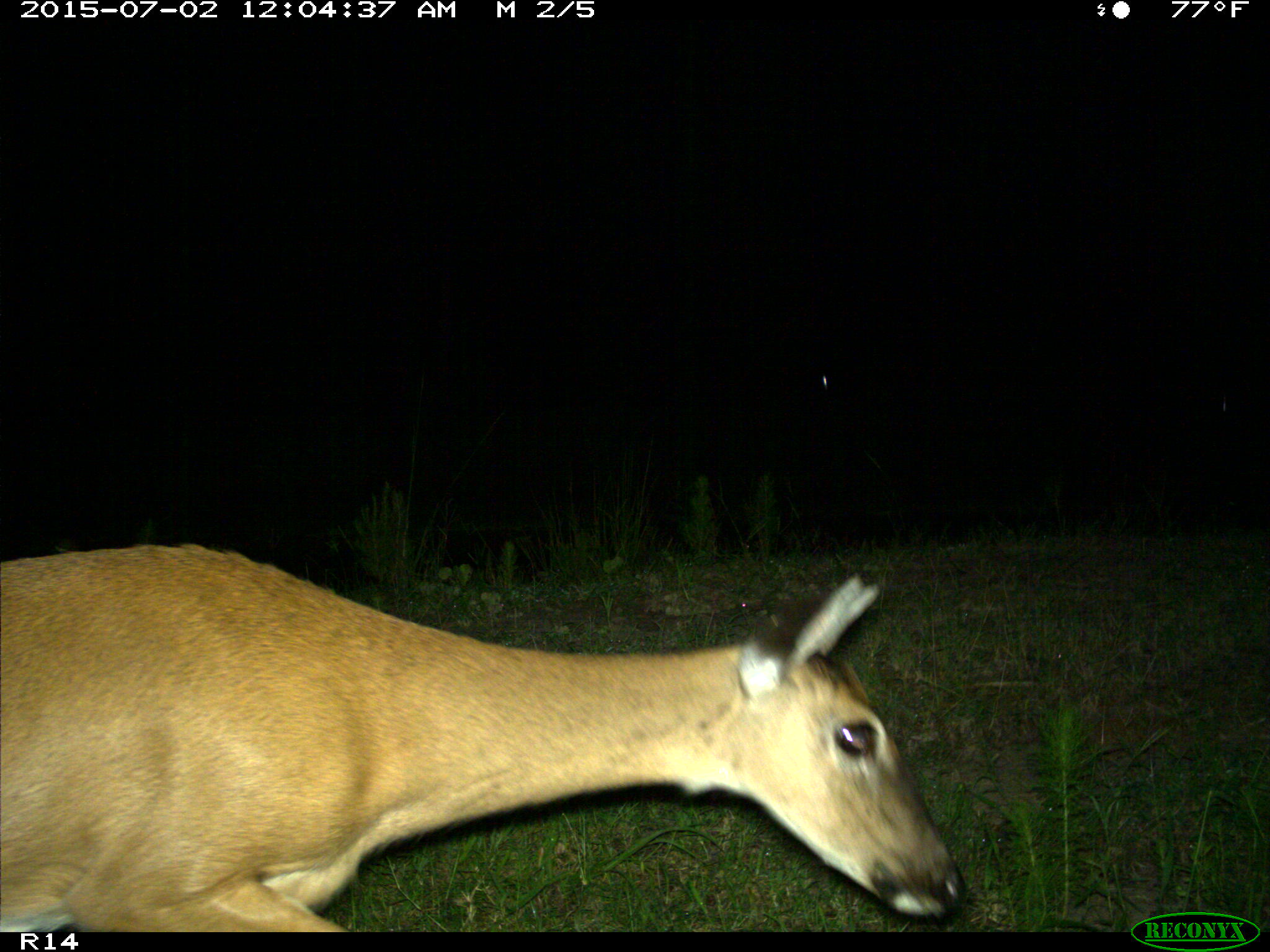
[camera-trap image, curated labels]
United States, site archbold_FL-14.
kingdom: Animalia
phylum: Chordata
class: Mammalia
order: Artiodactyla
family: Cervidae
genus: Odocoileus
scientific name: Odocoileus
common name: deer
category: unidentified deer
Unidentified deer (deer) (Odocoileus).